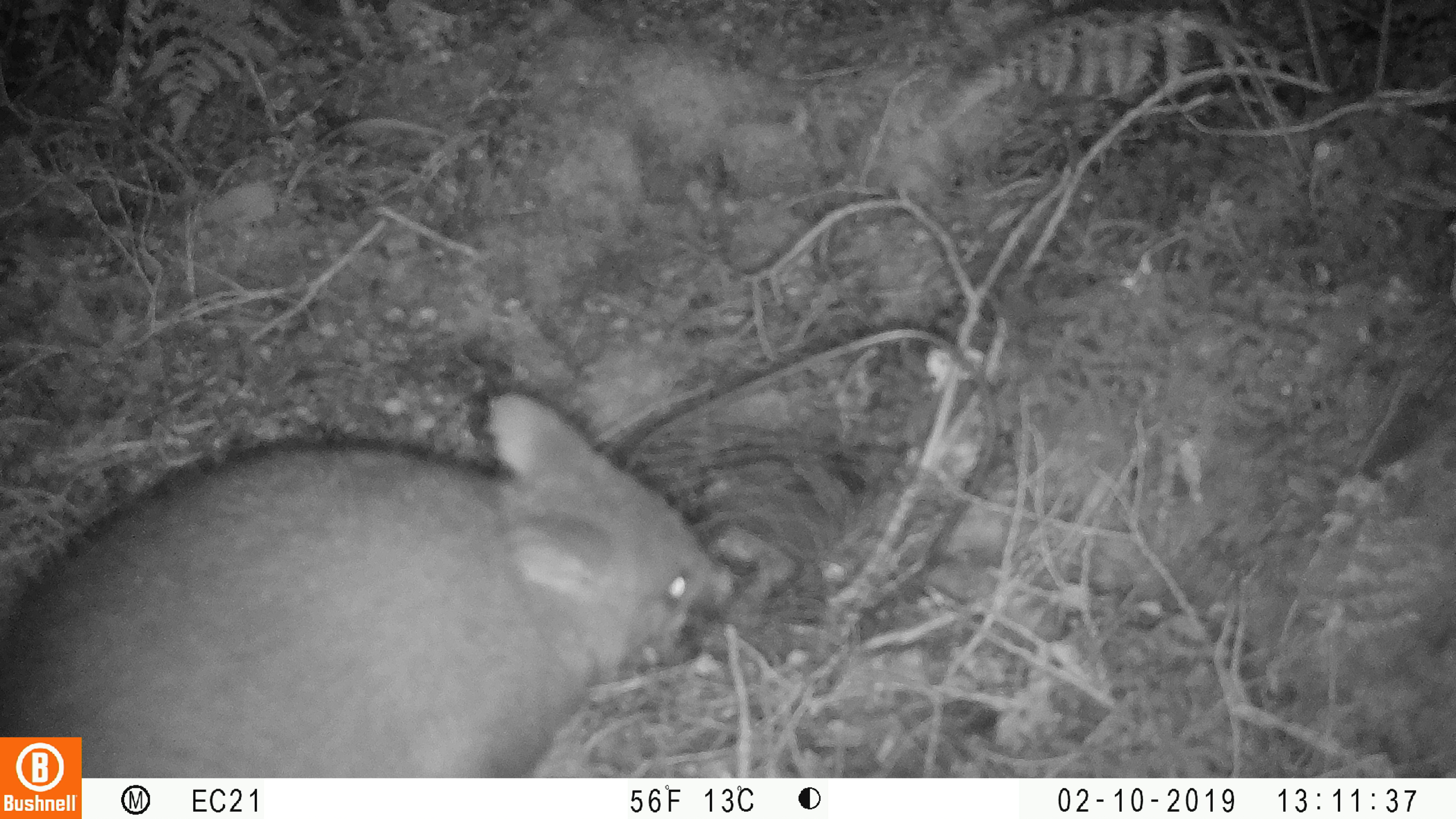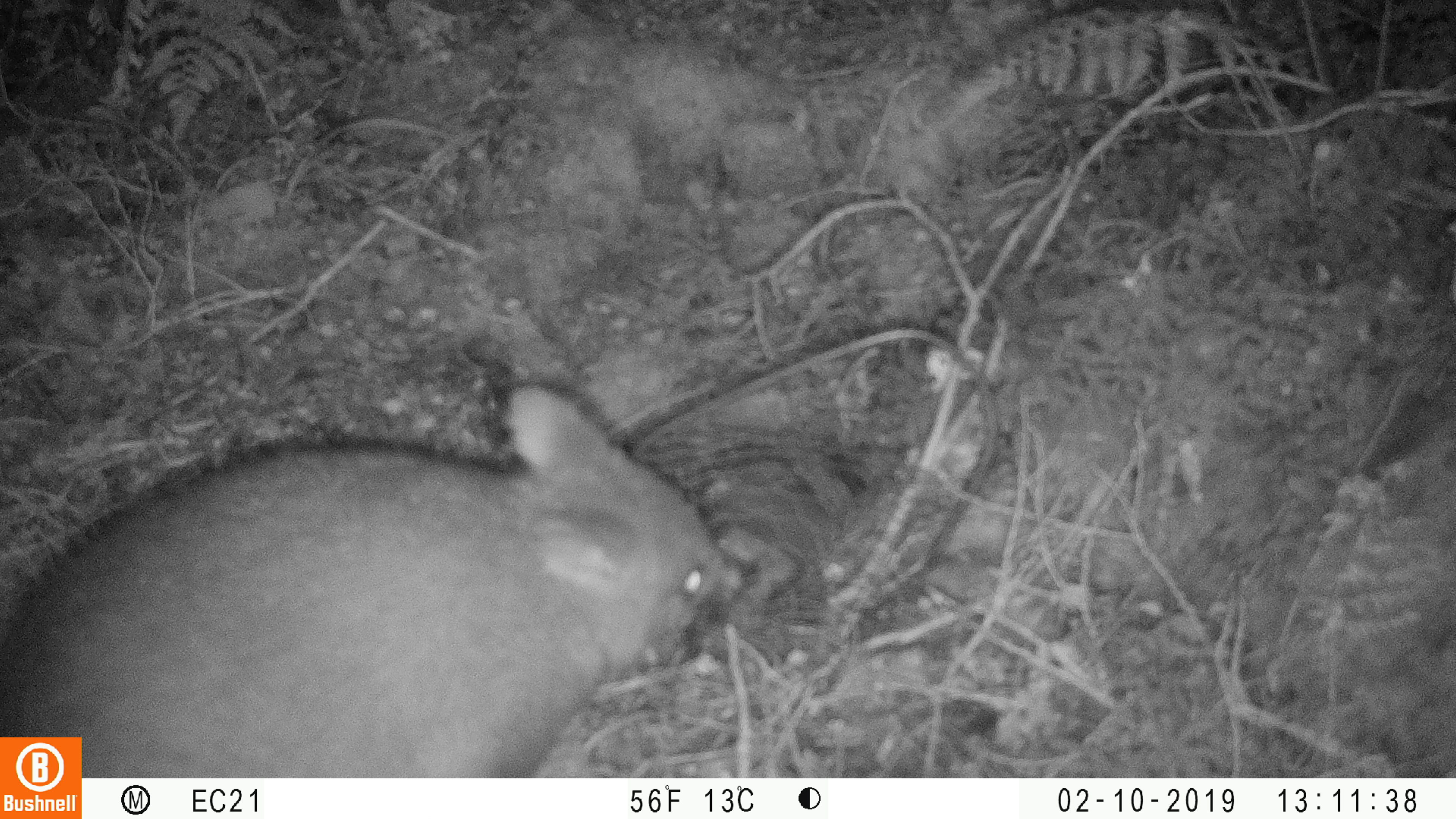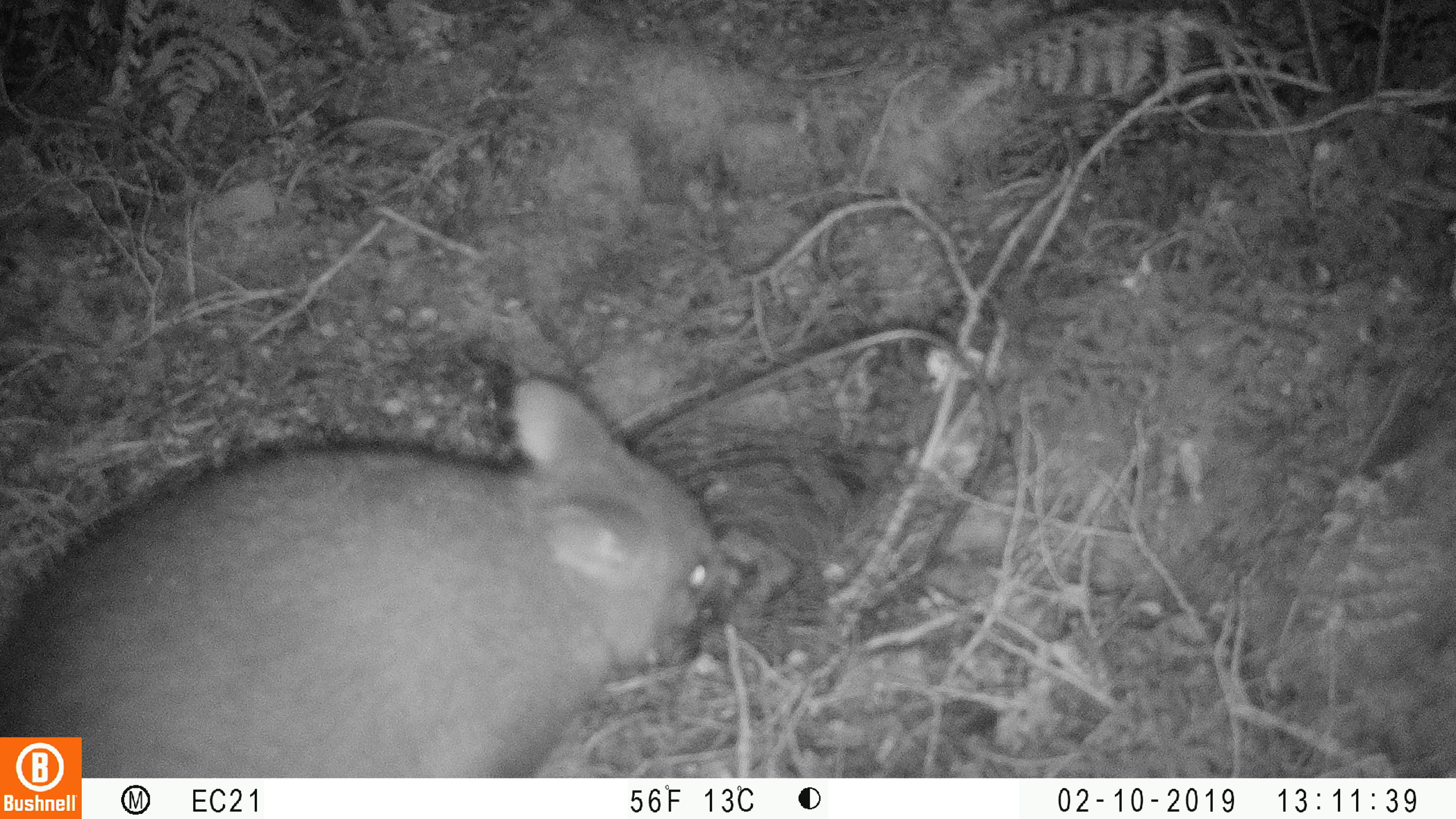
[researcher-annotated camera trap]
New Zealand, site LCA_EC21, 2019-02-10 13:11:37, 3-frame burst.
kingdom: Animalia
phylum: Chordata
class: Mammalia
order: Diprotodontia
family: Phalangeridae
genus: Trichosurus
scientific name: Trichosurus vulpecula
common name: common brushtail possum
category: possum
Possum (common brushtail possum) (Trichosurus vulpecula).